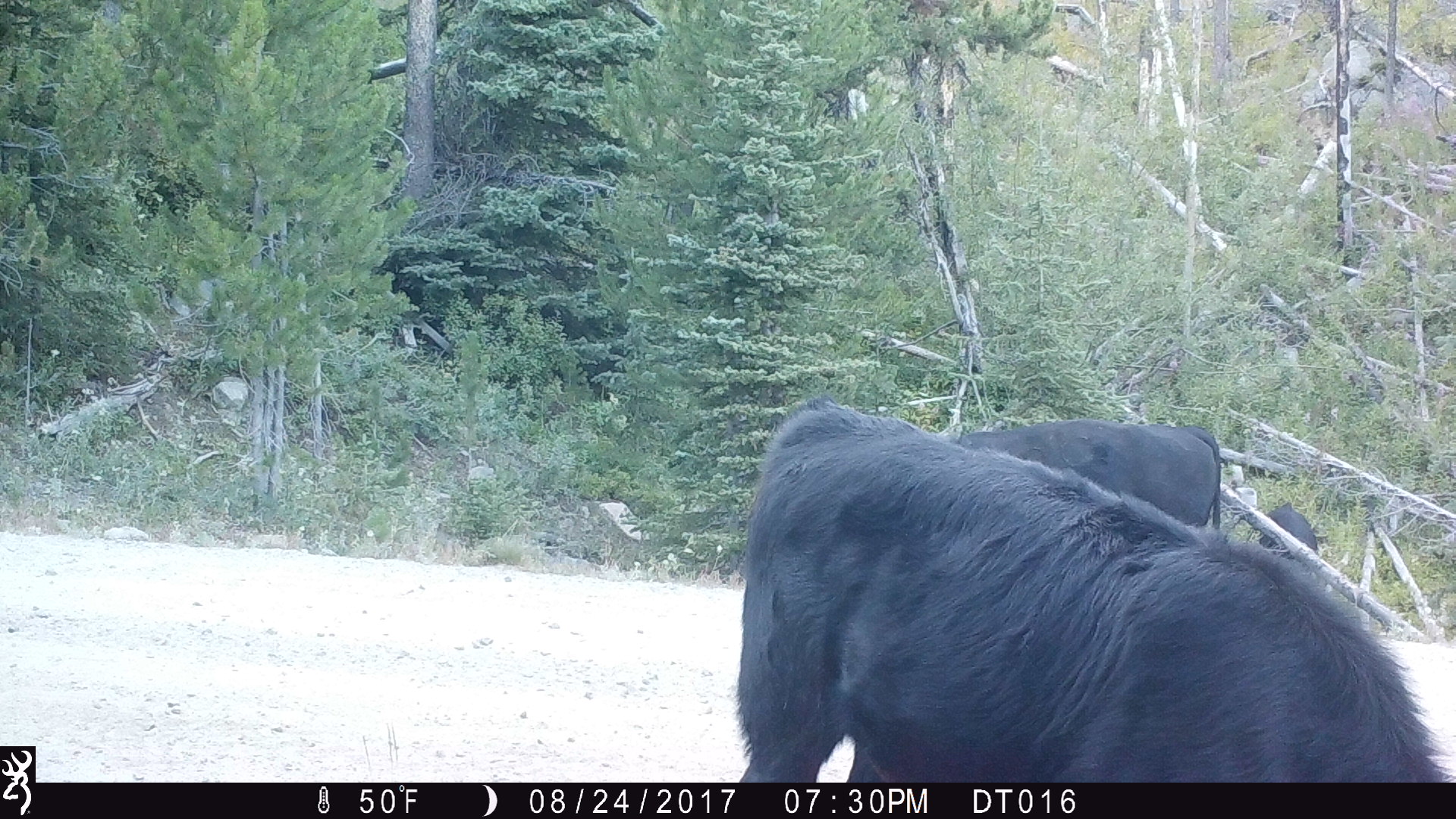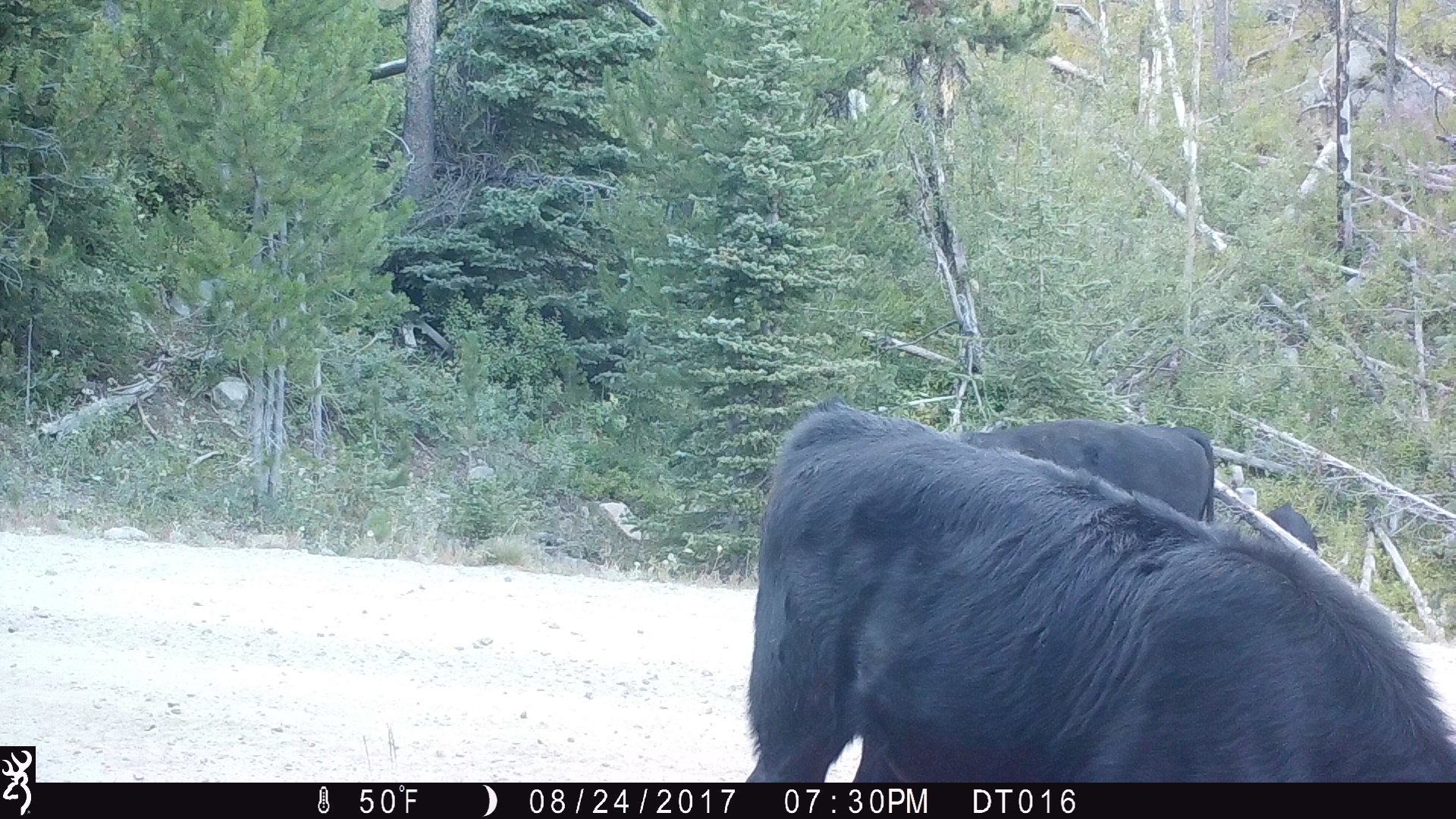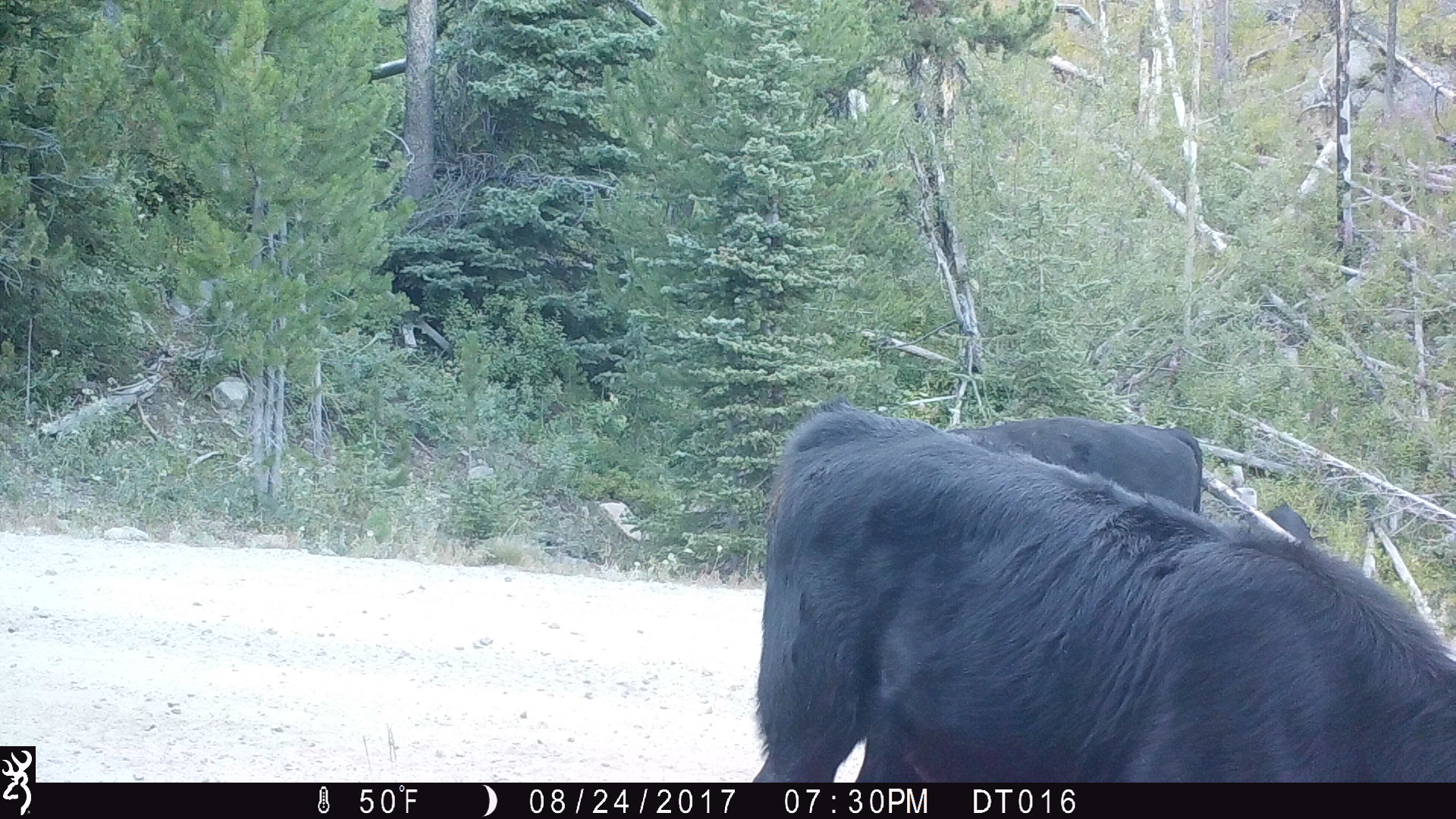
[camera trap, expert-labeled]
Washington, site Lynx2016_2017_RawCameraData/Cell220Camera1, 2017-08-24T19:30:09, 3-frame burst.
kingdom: Animalia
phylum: Chordata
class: Mammalia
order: Artiodactyla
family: Bovidae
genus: Bos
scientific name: Bos taurus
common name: domestic cattle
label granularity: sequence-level